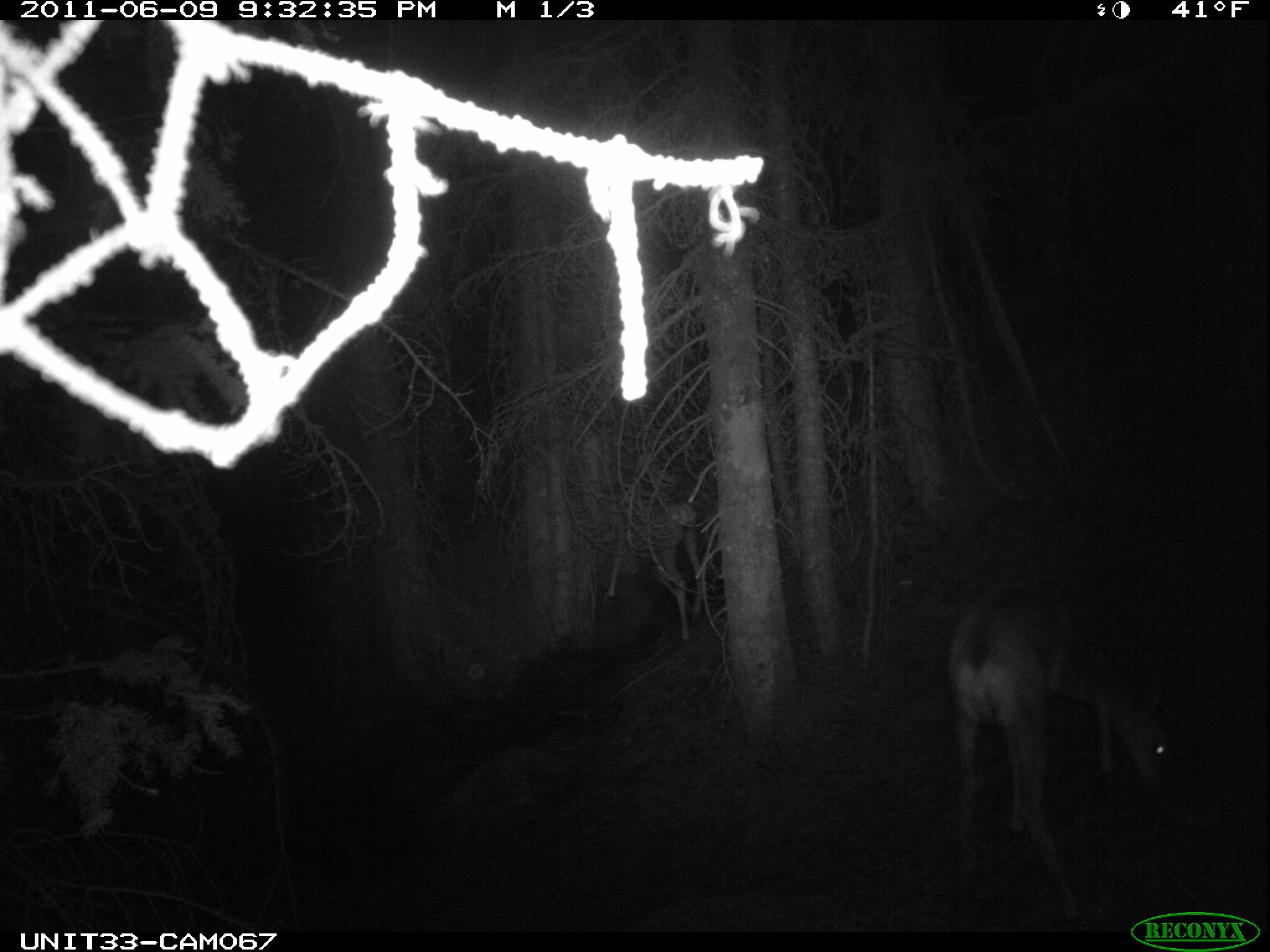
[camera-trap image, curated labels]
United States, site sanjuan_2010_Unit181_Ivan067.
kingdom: Animalia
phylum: Chordata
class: Mammalia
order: Artiodactyla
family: Cervidae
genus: Odocoileus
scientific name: Odocoileus hemionus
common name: mule deer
Odocoileus hemionus (mule deer).